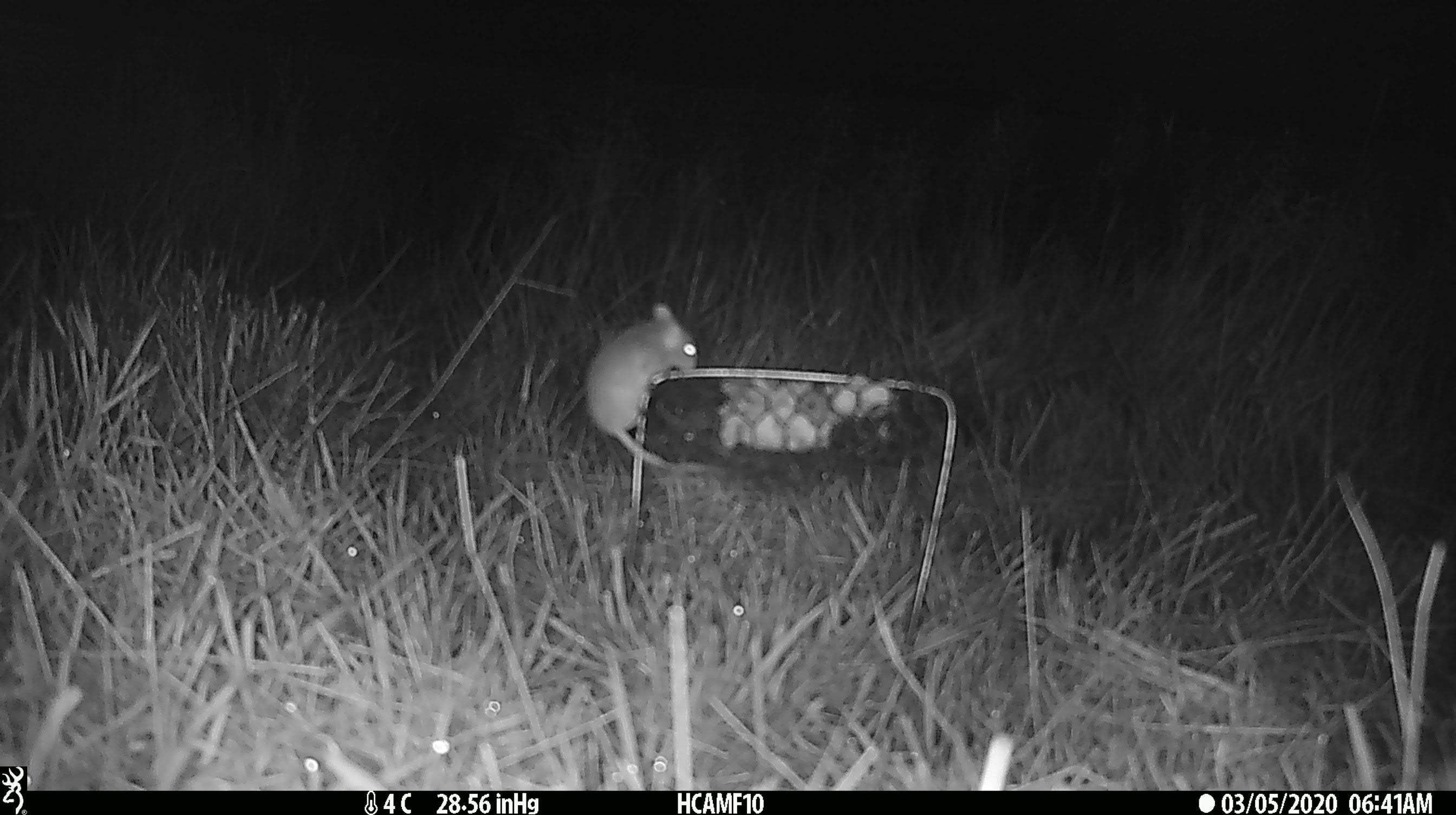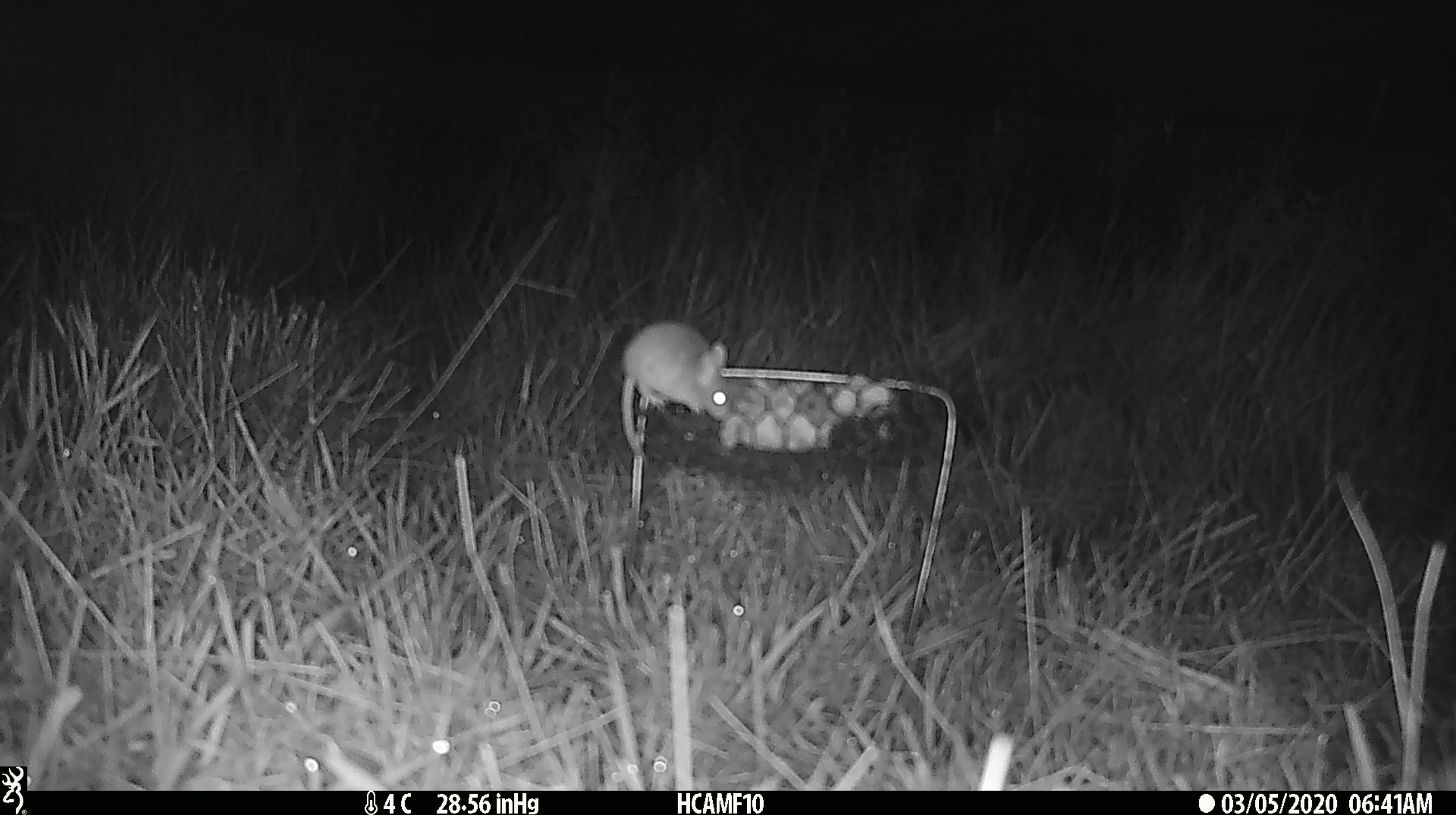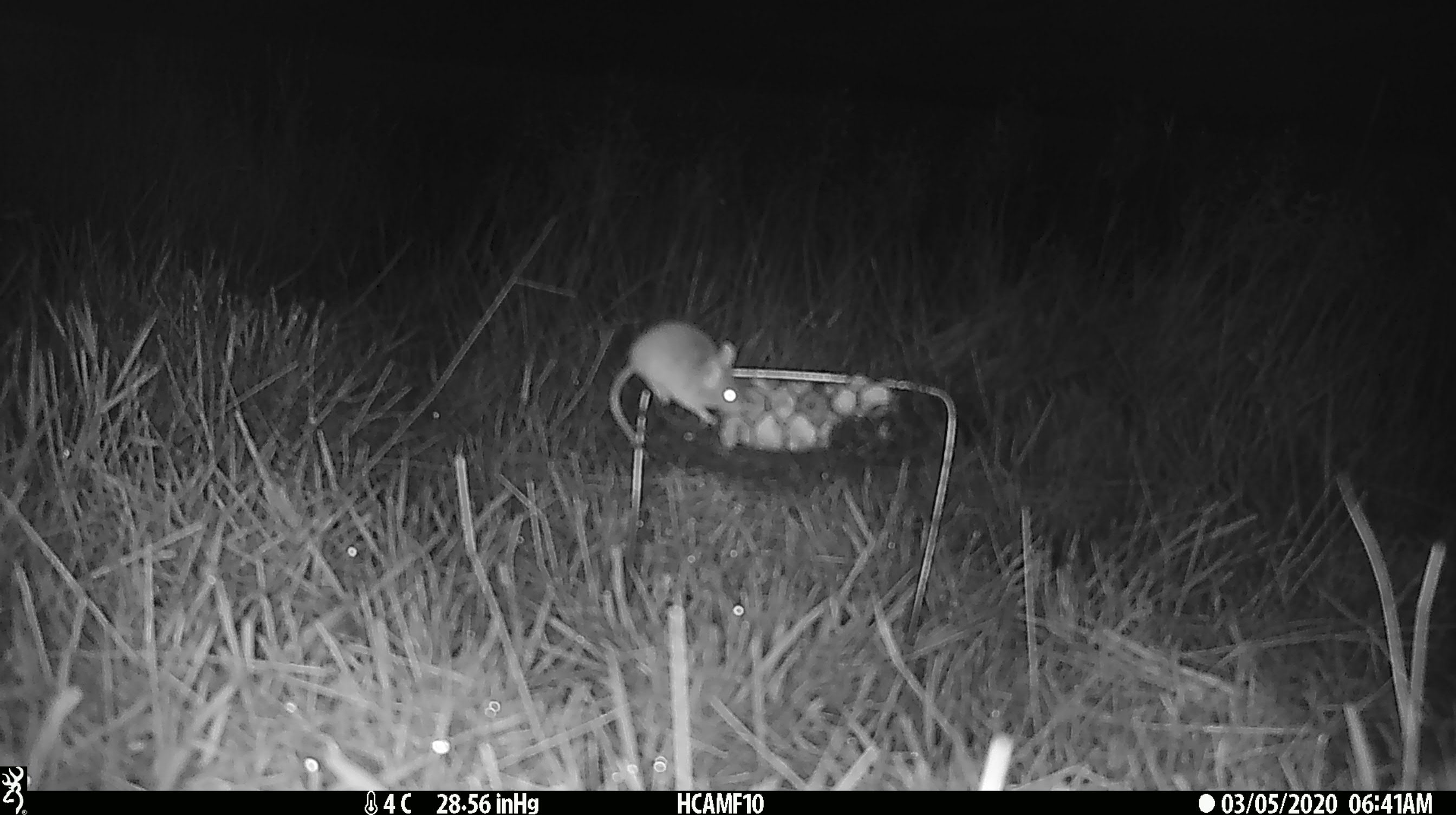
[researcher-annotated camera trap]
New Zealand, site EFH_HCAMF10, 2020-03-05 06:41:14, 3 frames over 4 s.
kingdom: Animalia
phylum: Chordata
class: Mammalia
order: Rodentia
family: Muridae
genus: Mus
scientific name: Mus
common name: mouse